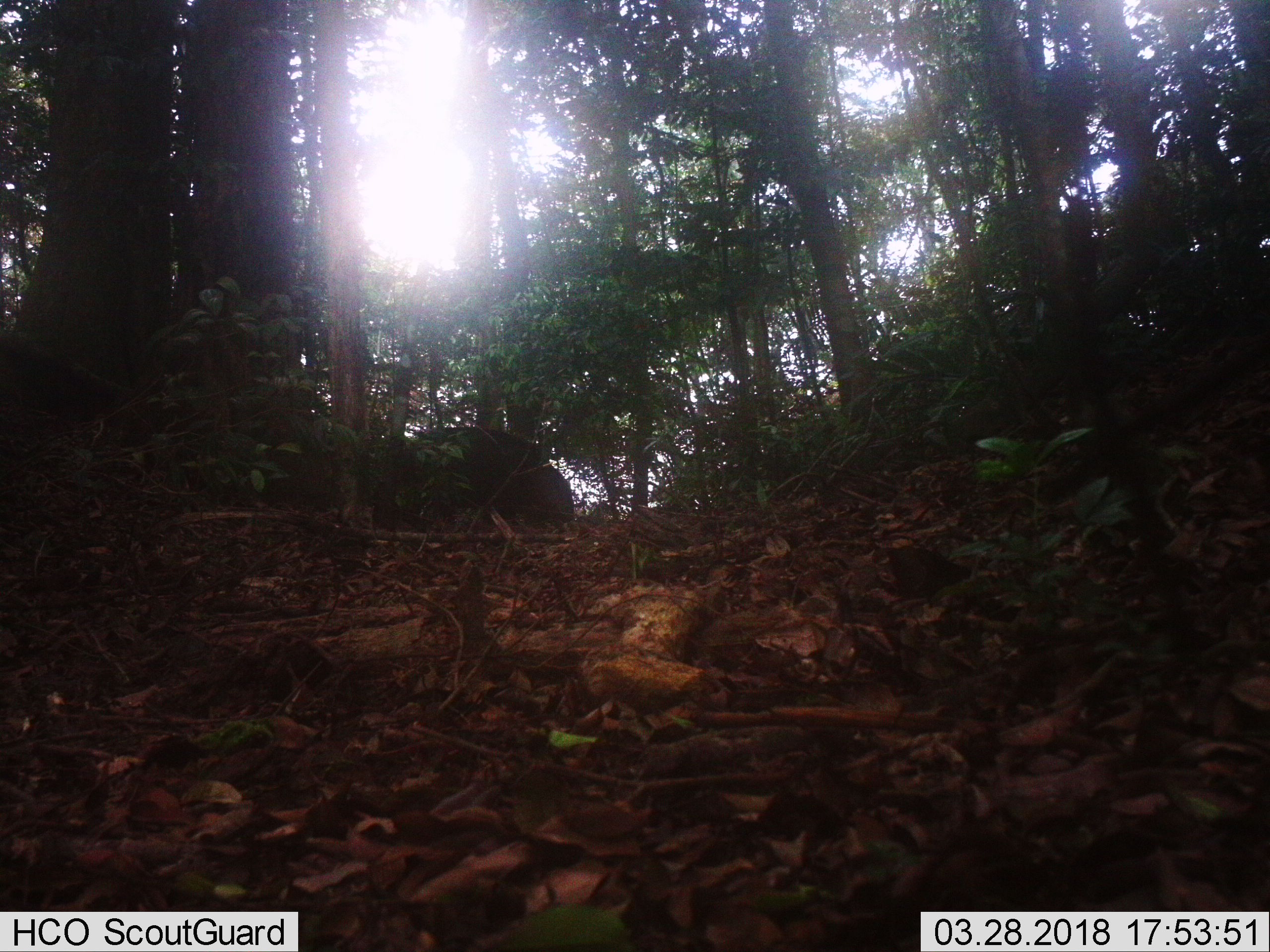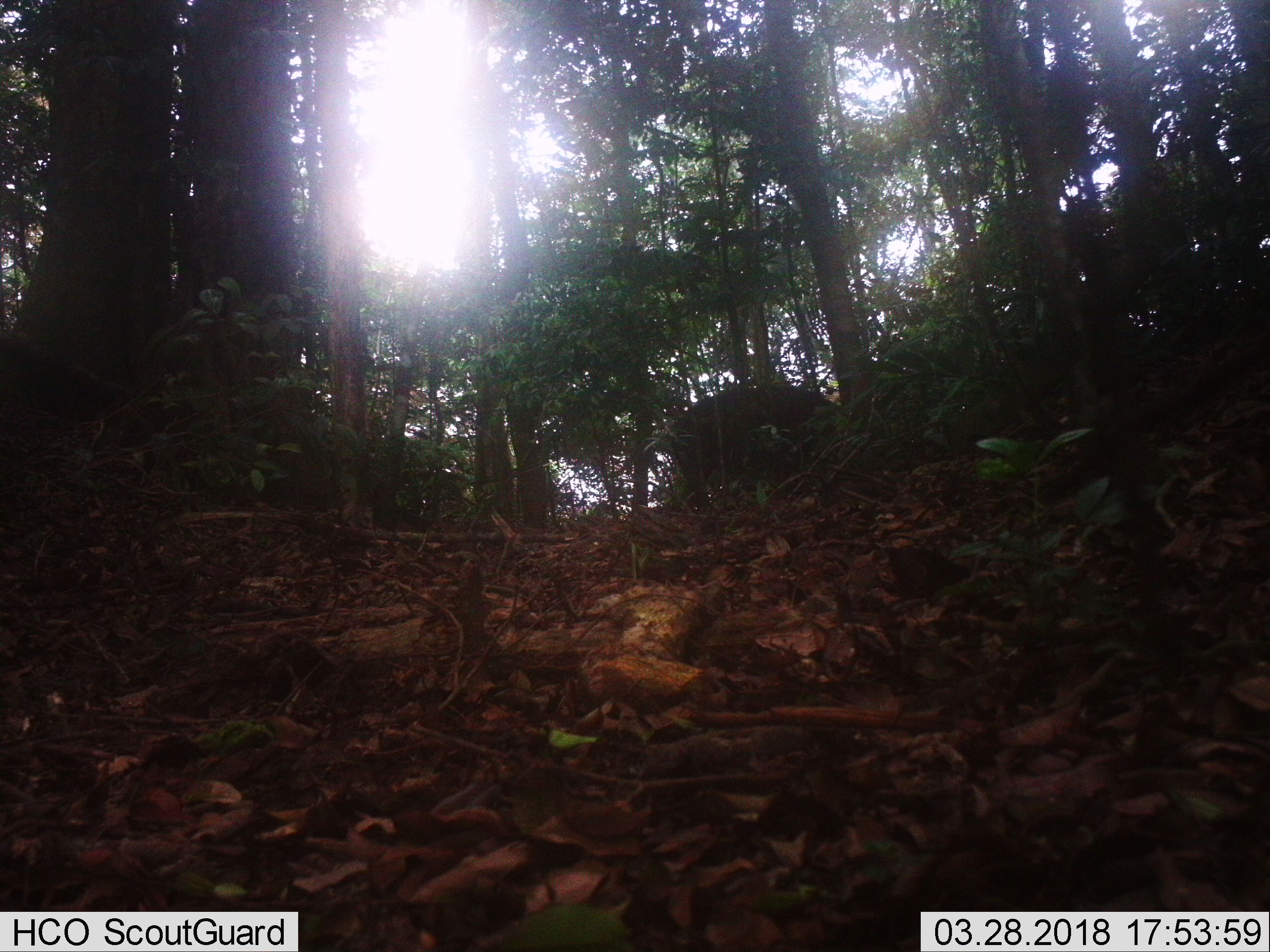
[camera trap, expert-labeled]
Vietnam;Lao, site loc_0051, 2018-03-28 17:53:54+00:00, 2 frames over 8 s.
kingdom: Animalia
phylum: Chordata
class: Mammalia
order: Artiodactyla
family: Suidae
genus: Sus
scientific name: Sus scrofa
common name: eurasian wild pig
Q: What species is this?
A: Eurasian wild pig (Sus scrofa).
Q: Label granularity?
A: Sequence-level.